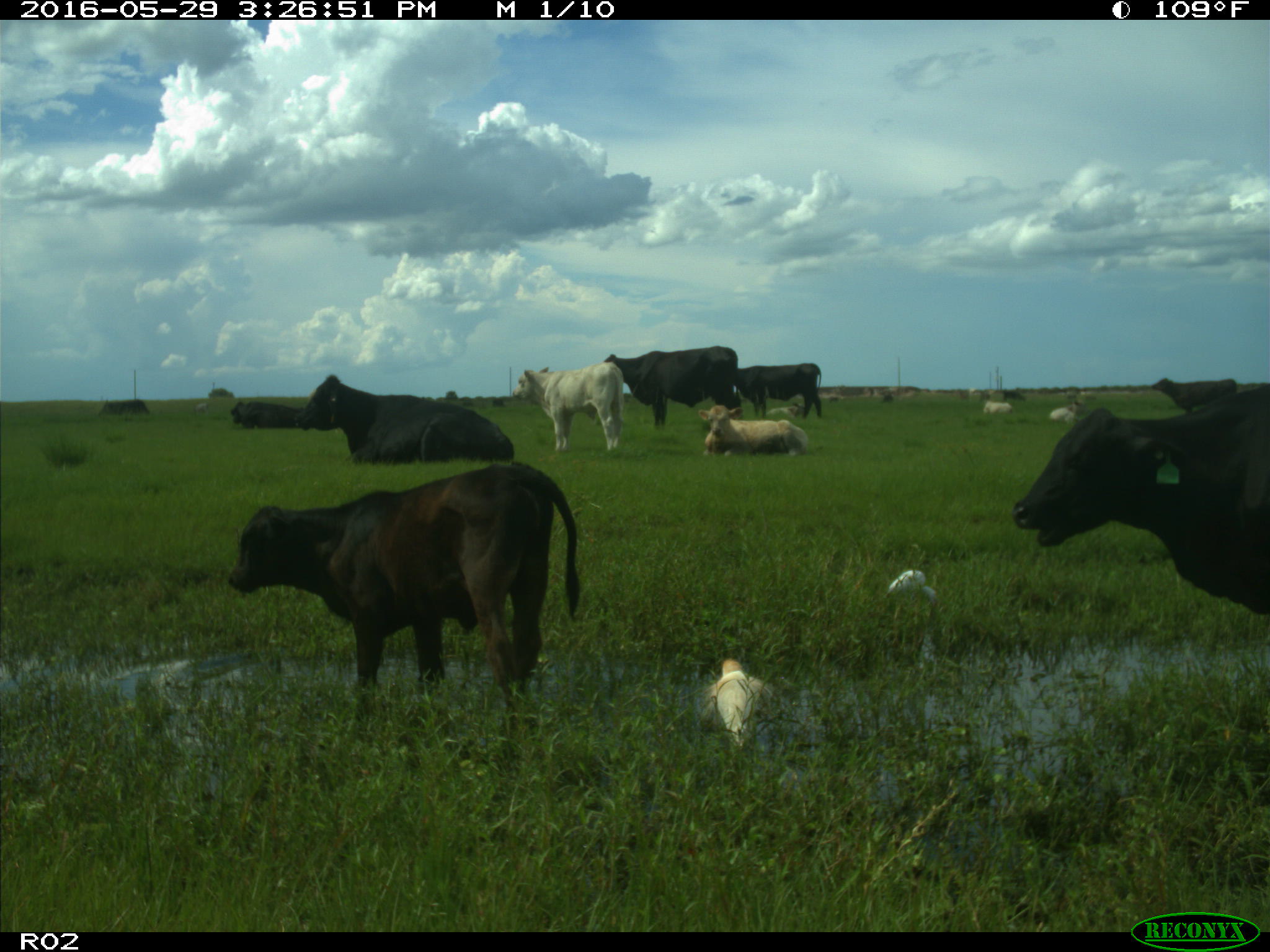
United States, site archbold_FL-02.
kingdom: Animalia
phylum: Chordata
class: Mammalia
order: Artiodactyla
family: Bovidae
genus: Bos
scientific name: Bos taurus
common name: domestic cow